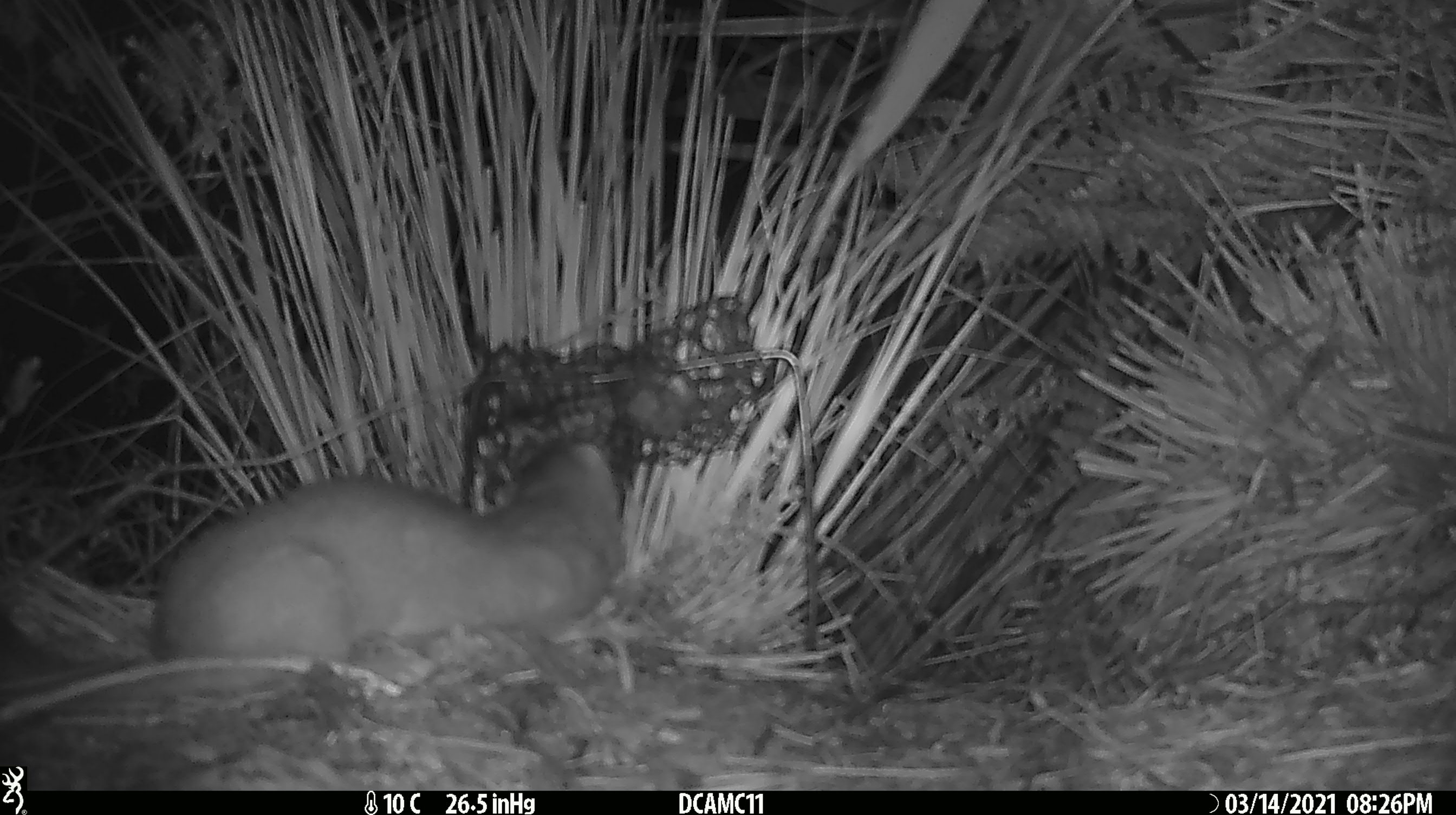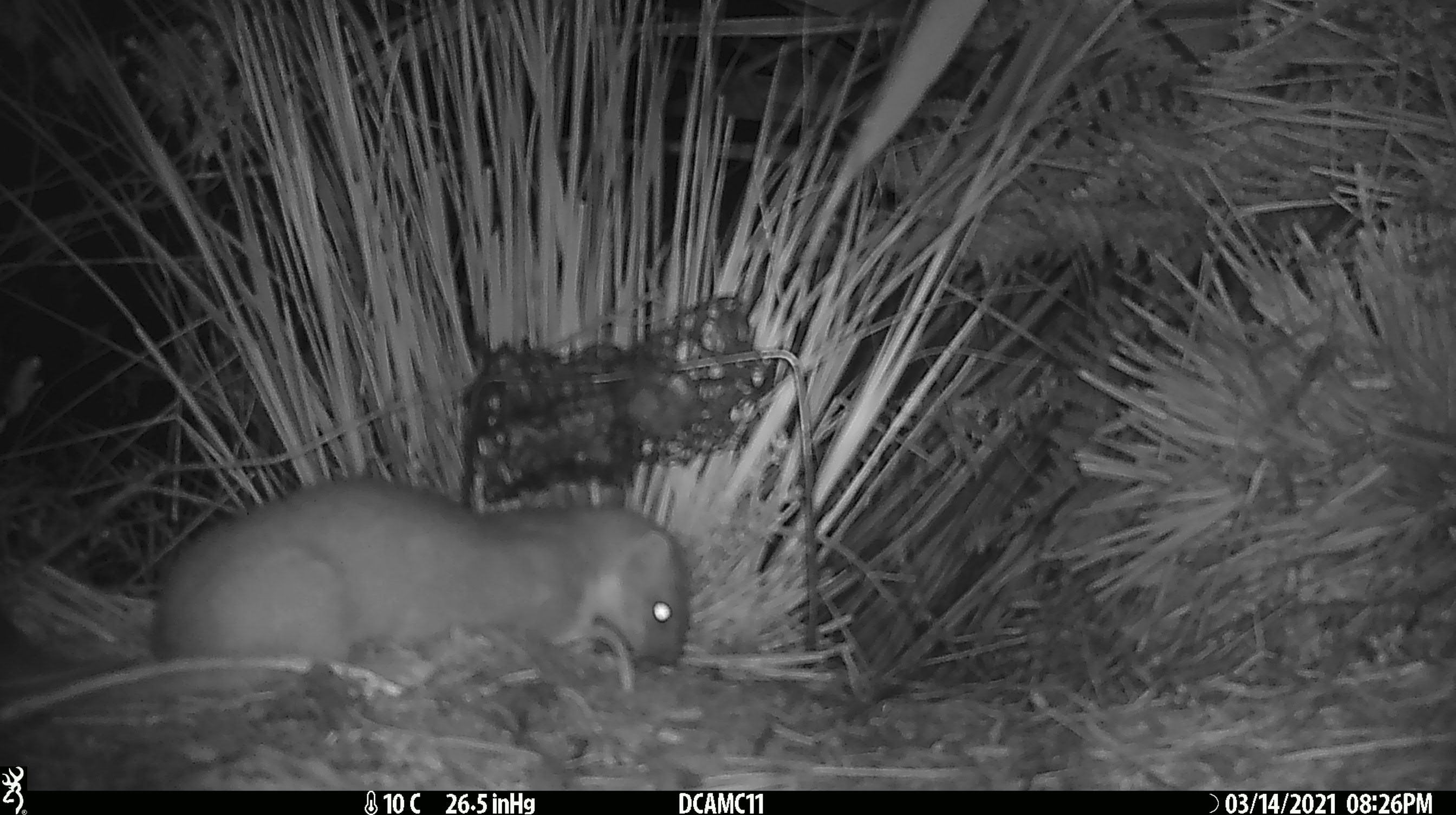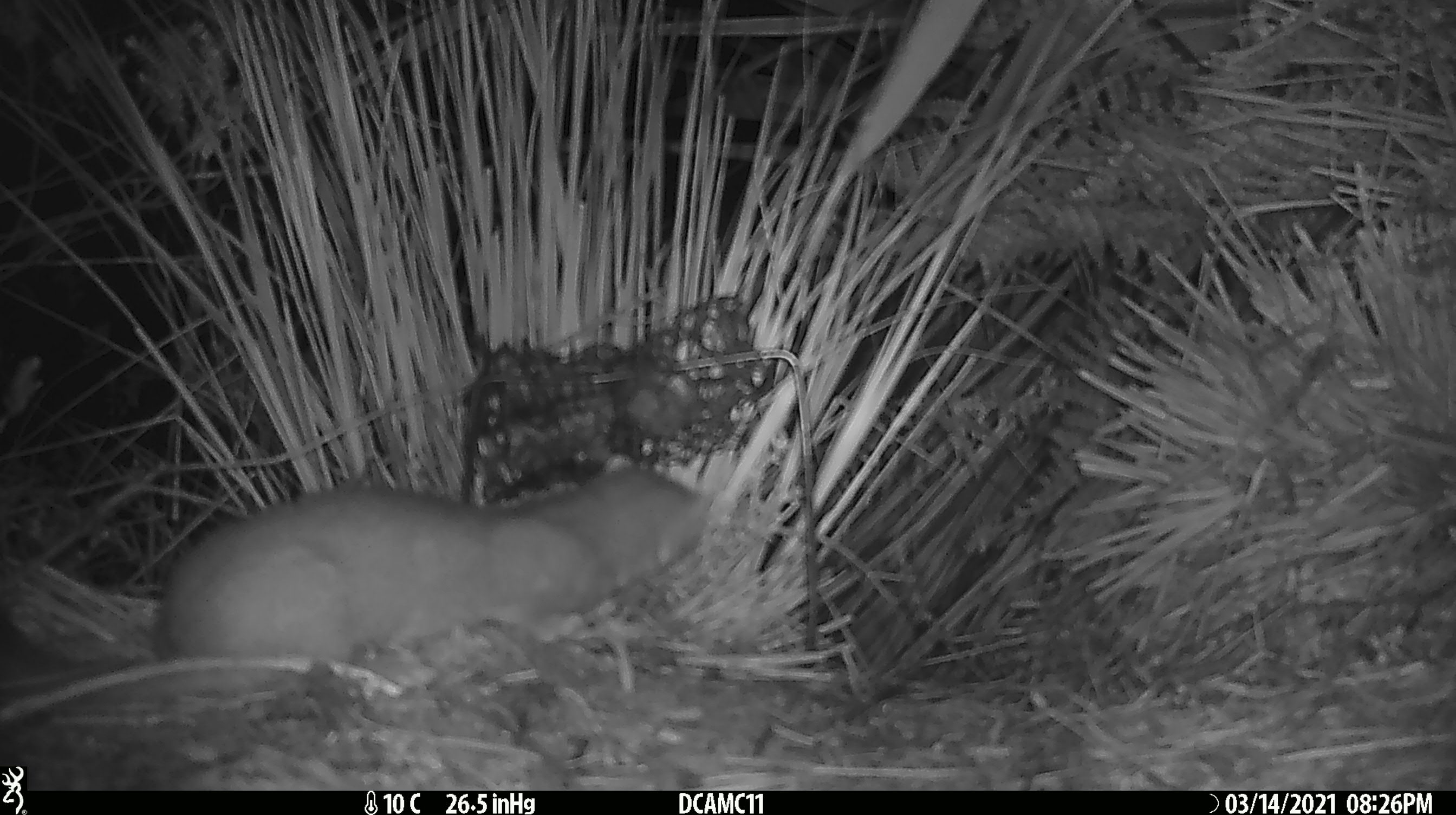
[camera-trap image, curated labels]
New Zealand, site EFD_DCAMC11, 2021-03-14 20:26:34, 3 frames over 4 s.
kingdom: Animalia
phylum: Chordata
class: Mammalia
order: Carnivora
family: Mustelidae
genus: Mustela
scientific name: Mustela erminea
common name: stoat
Stoat (Mustela erminea).